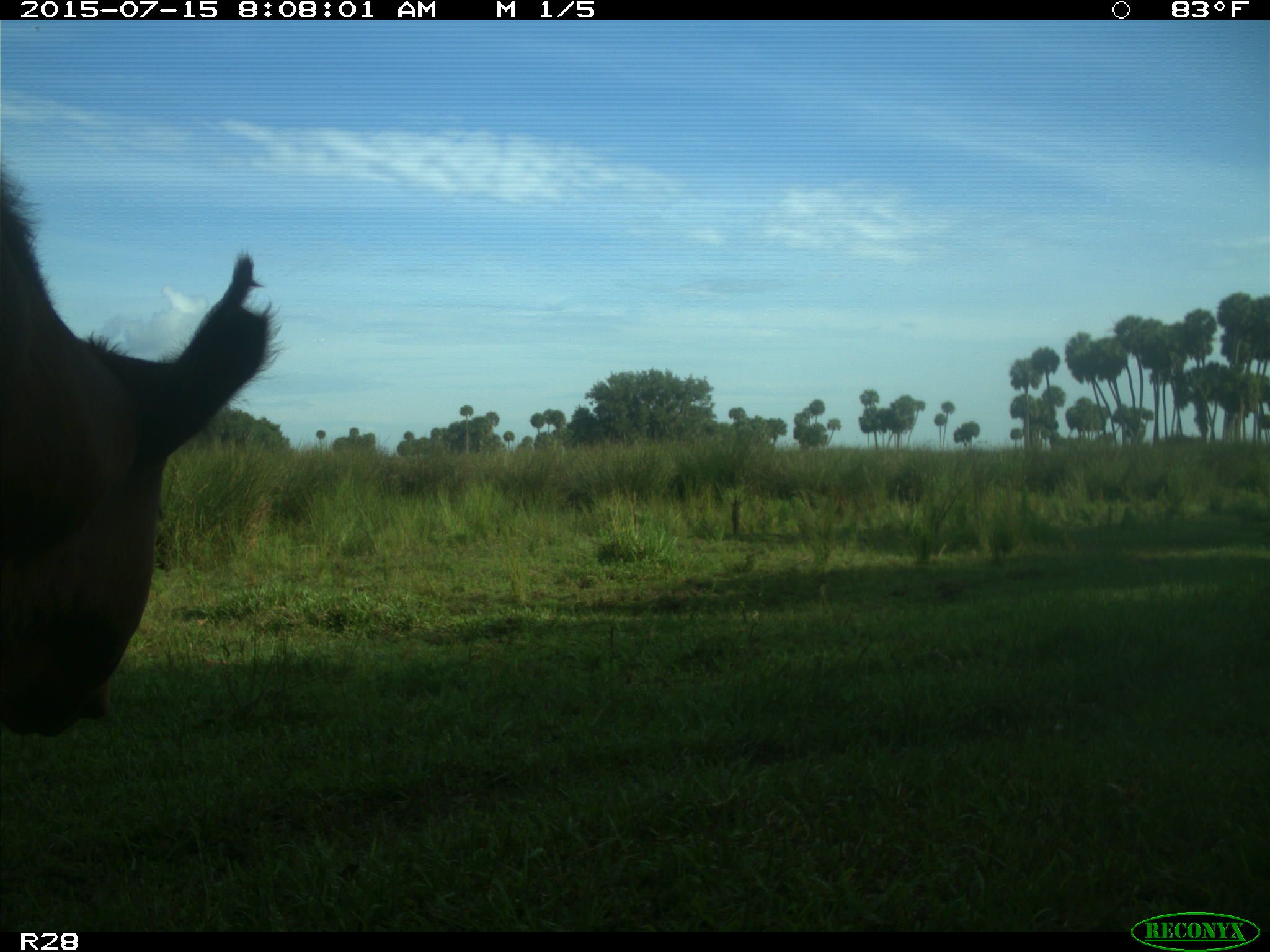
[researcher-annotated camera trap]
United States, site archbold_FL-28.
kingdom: Animalia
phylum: Chordata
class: Mammalia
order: Artiodactyla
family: Bovidae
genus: Bos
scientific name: Bos taurus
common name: domestic cow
Bos taurus (domestic cow).